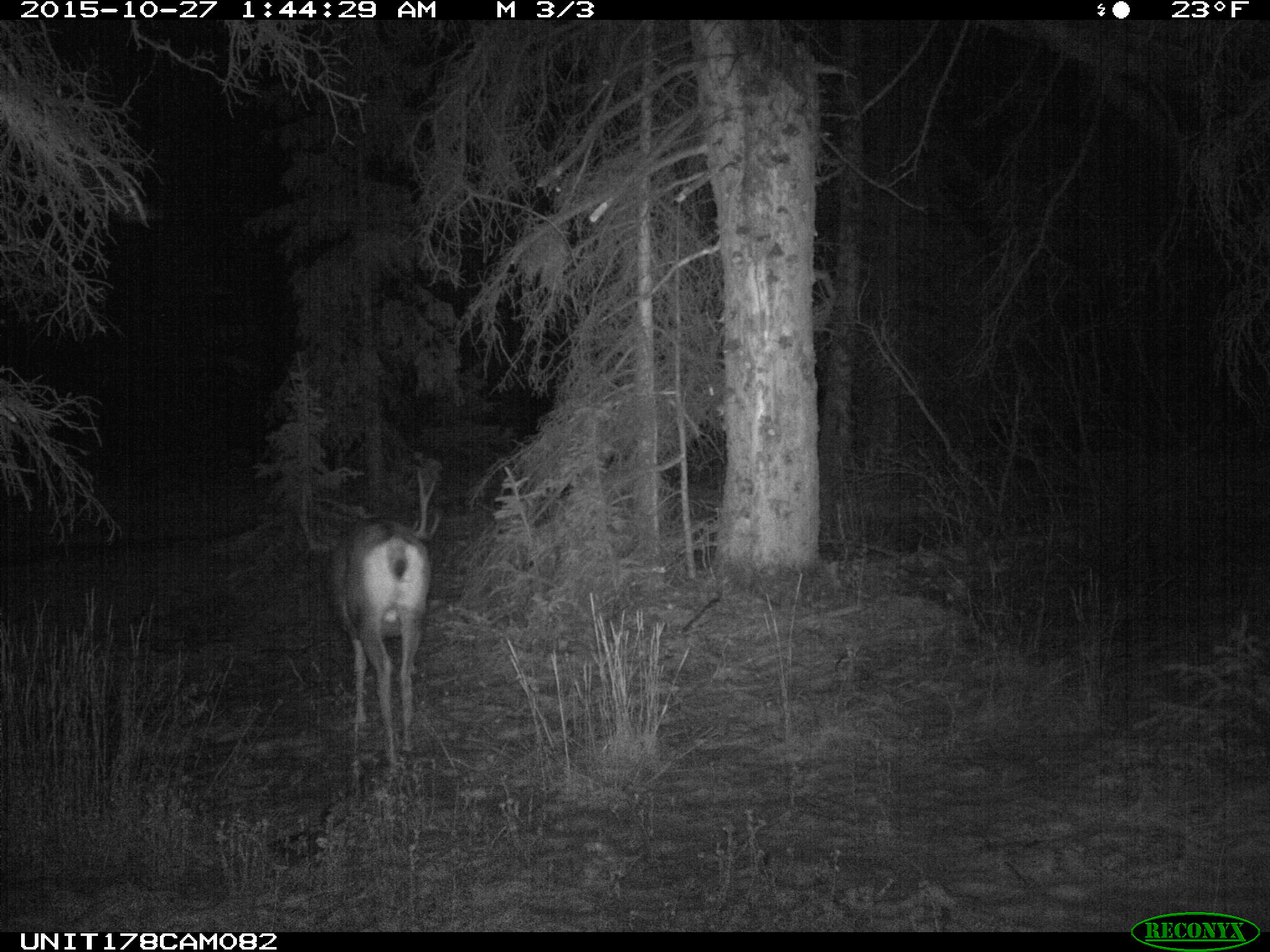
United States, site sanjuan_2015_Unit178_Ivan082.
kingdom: Animalia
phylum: Chordata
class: Mammalia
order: Artiodactyla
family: Cervidae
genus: Odocoileus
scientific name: Odocoileus hemionus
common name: mule deer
Odocoileus hemionus (mule deer).